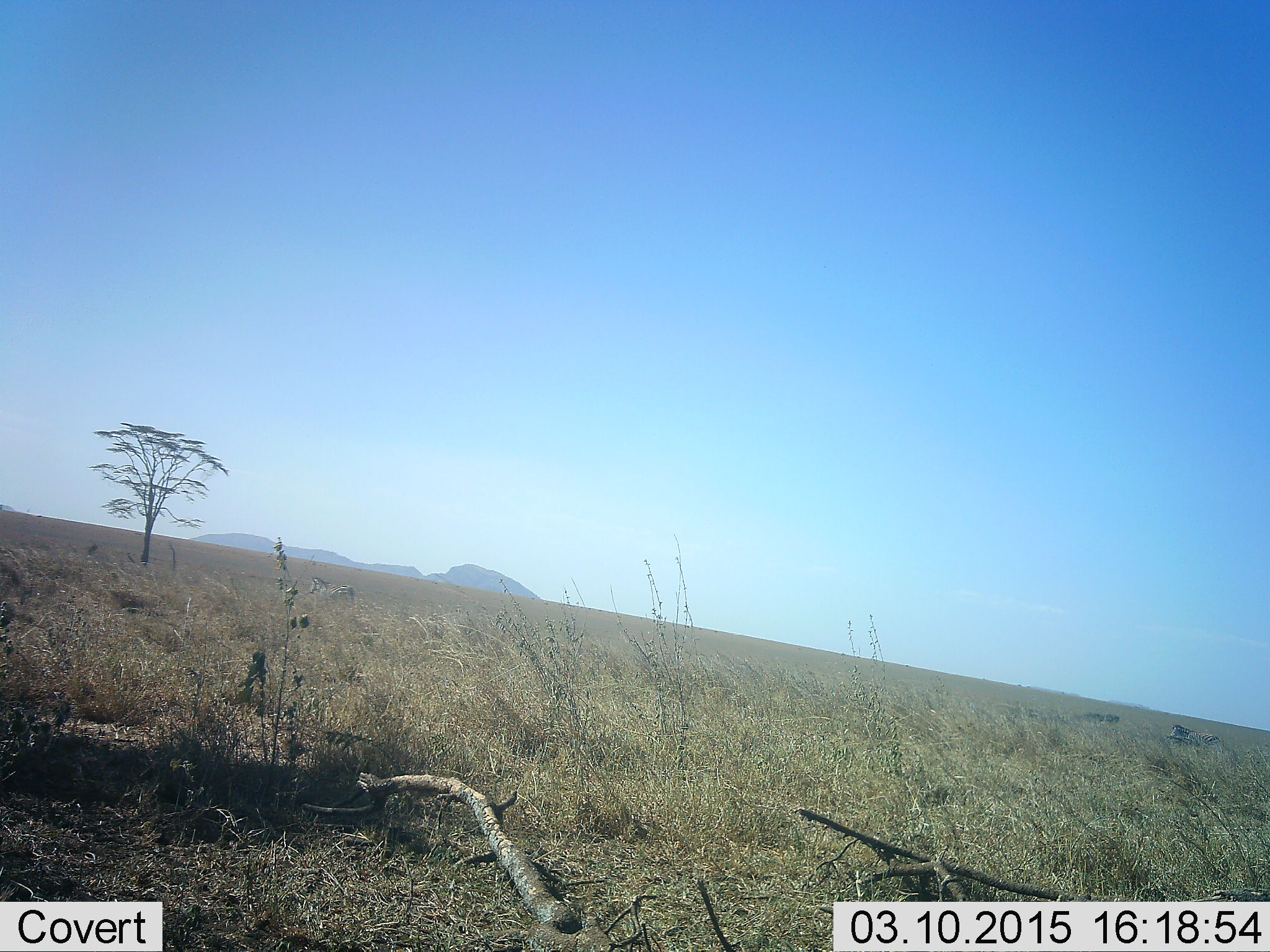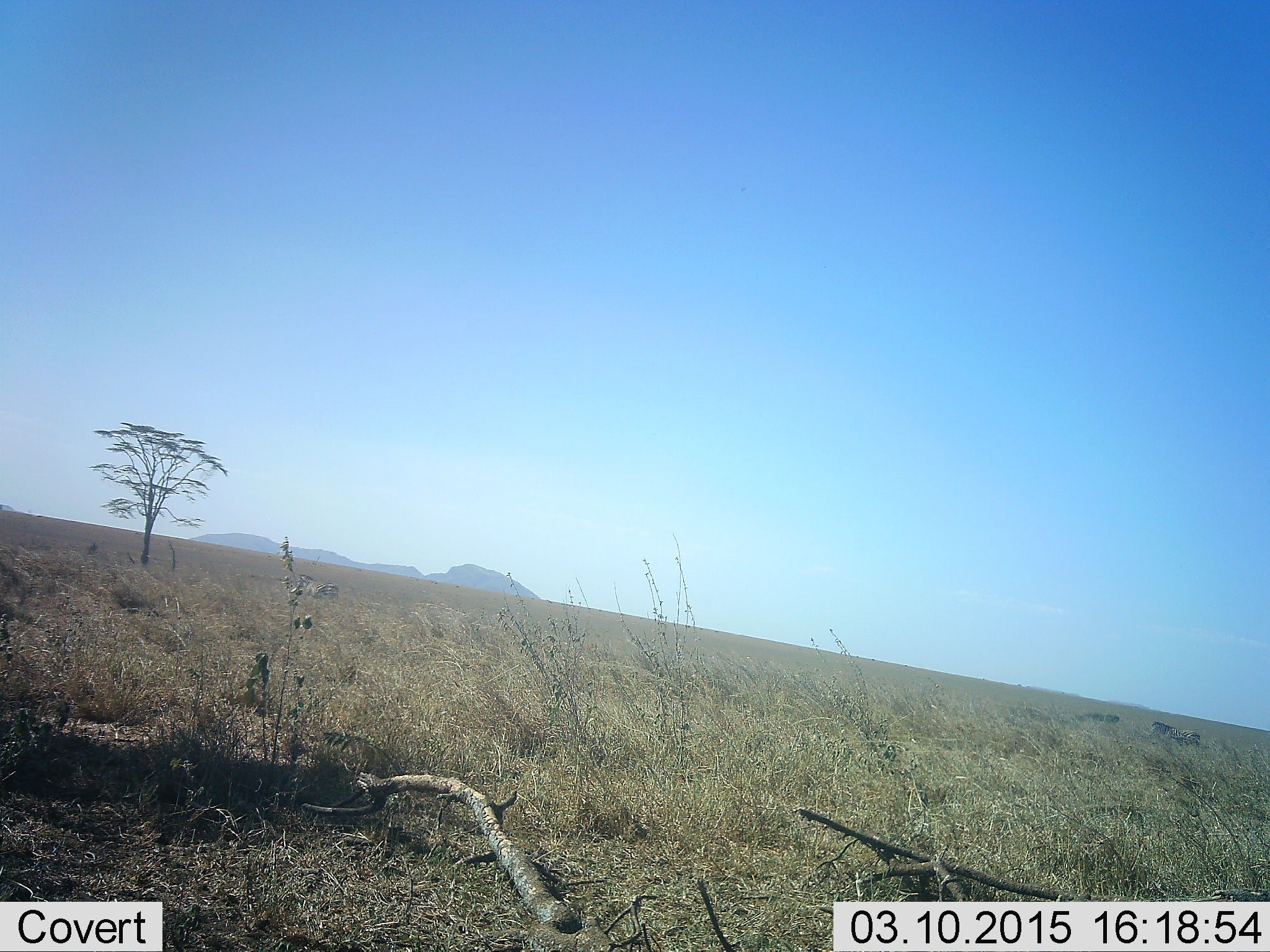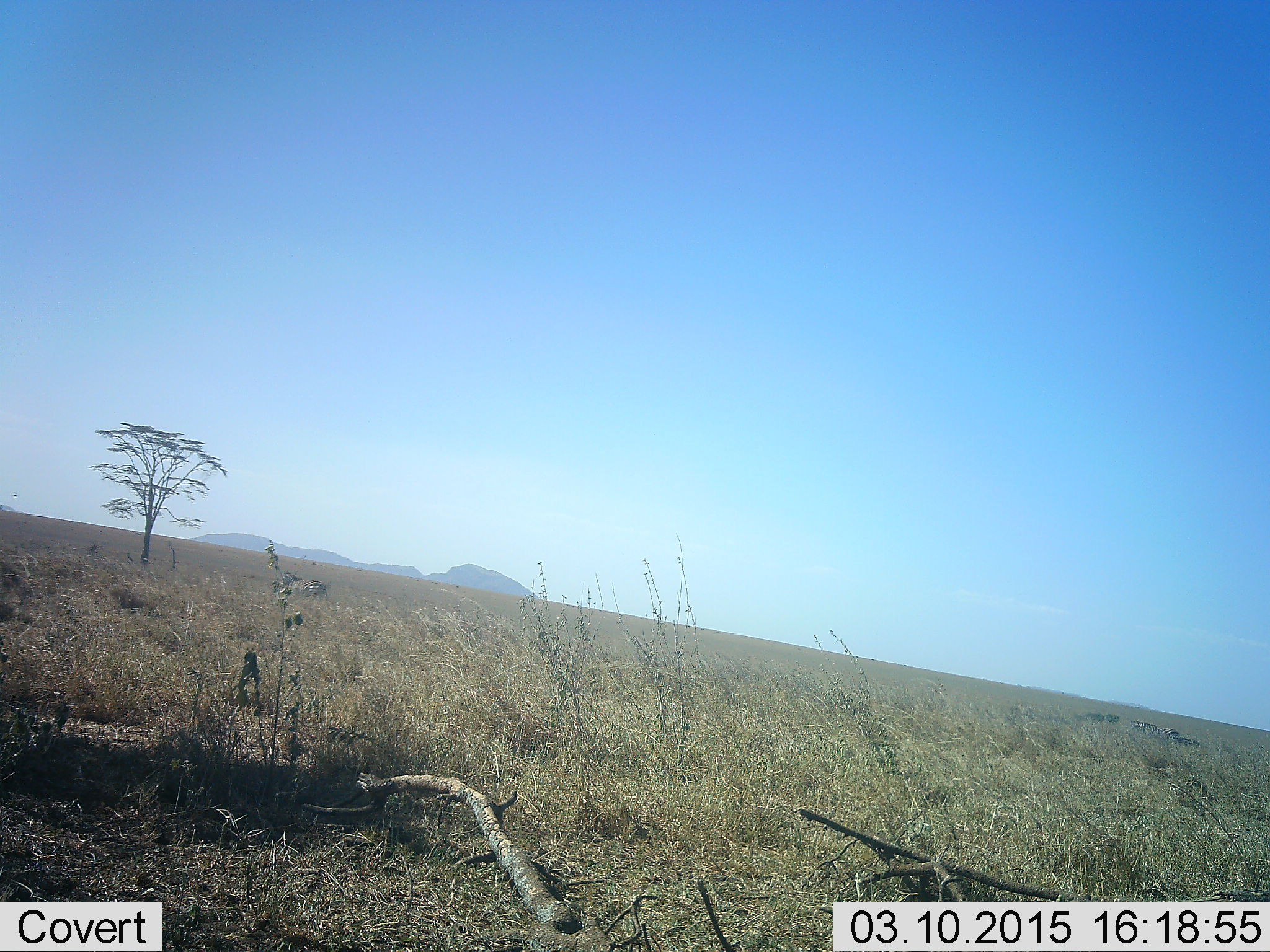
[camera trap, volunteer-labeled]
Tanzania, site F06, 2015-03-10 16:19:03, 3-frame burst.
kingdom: Animalia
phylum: Chordata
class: Mammalia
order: Perissodactyla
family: Equidae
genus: Equus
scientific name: Equus quagga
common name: plains zebra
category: zebra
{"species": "zebra (plains zebra) (Equus quagga)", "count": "2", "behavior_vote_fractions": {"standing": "0%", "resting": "0%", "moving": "100%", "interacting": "0%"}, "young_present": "0%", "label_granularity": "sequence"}